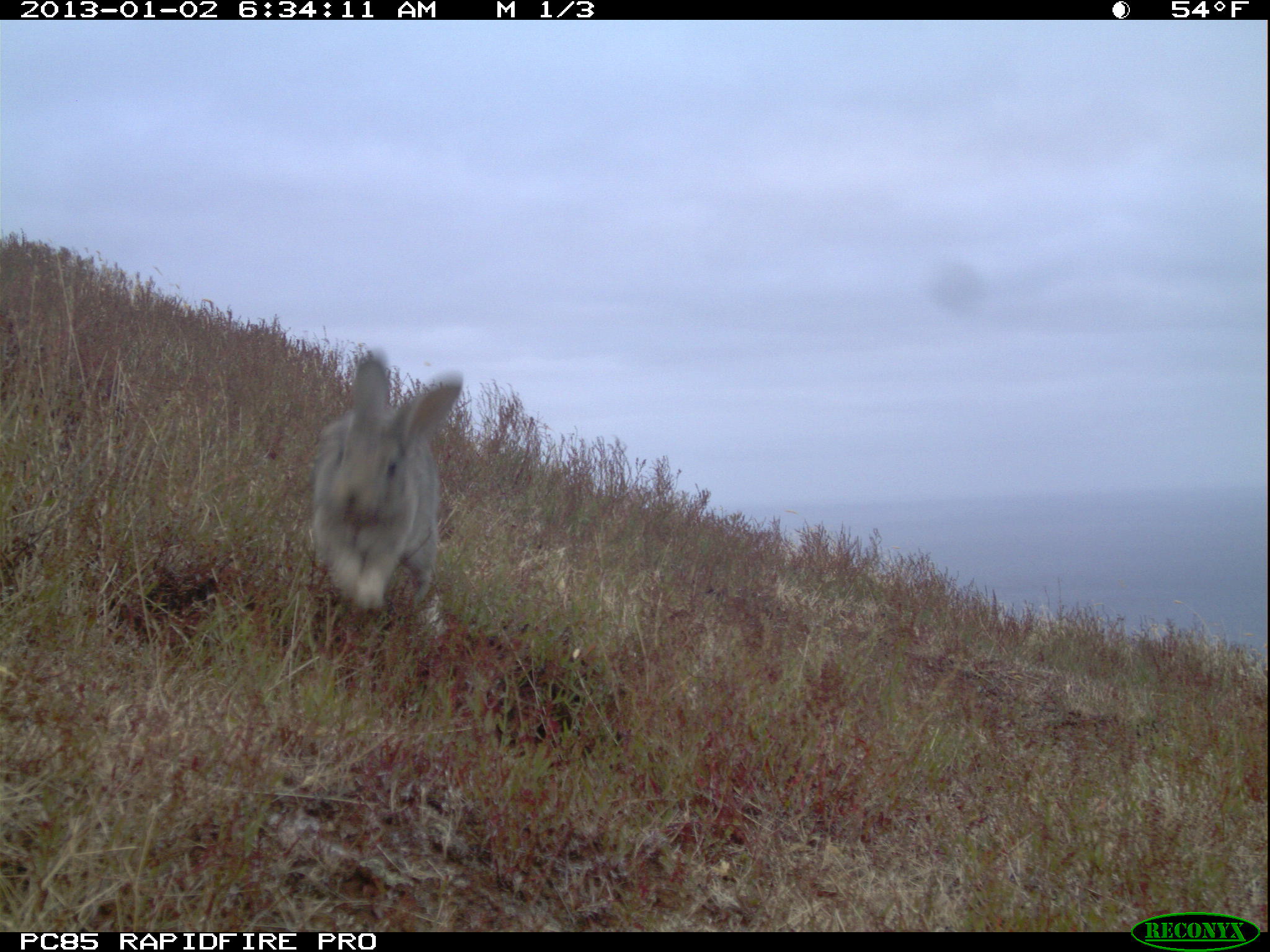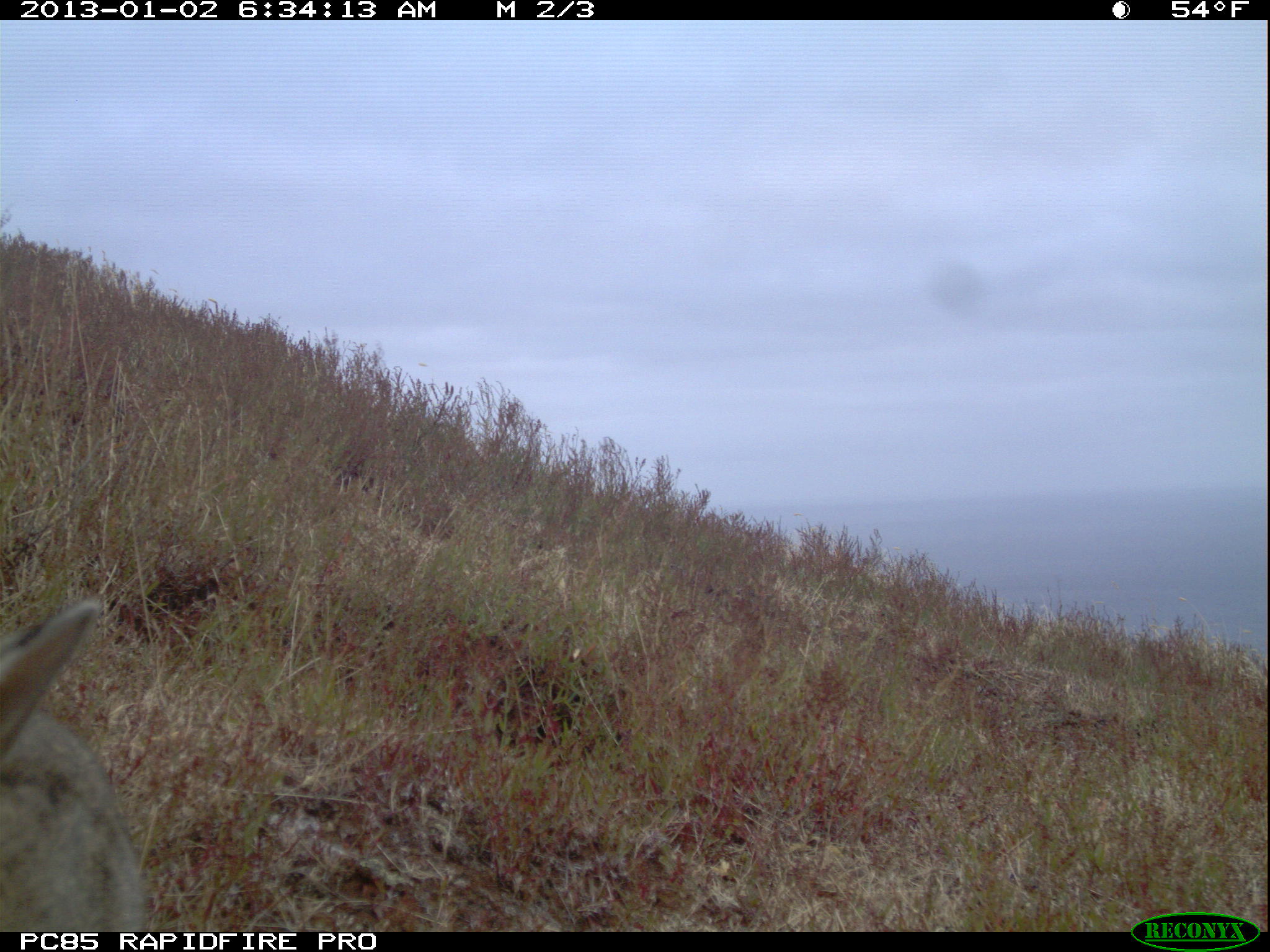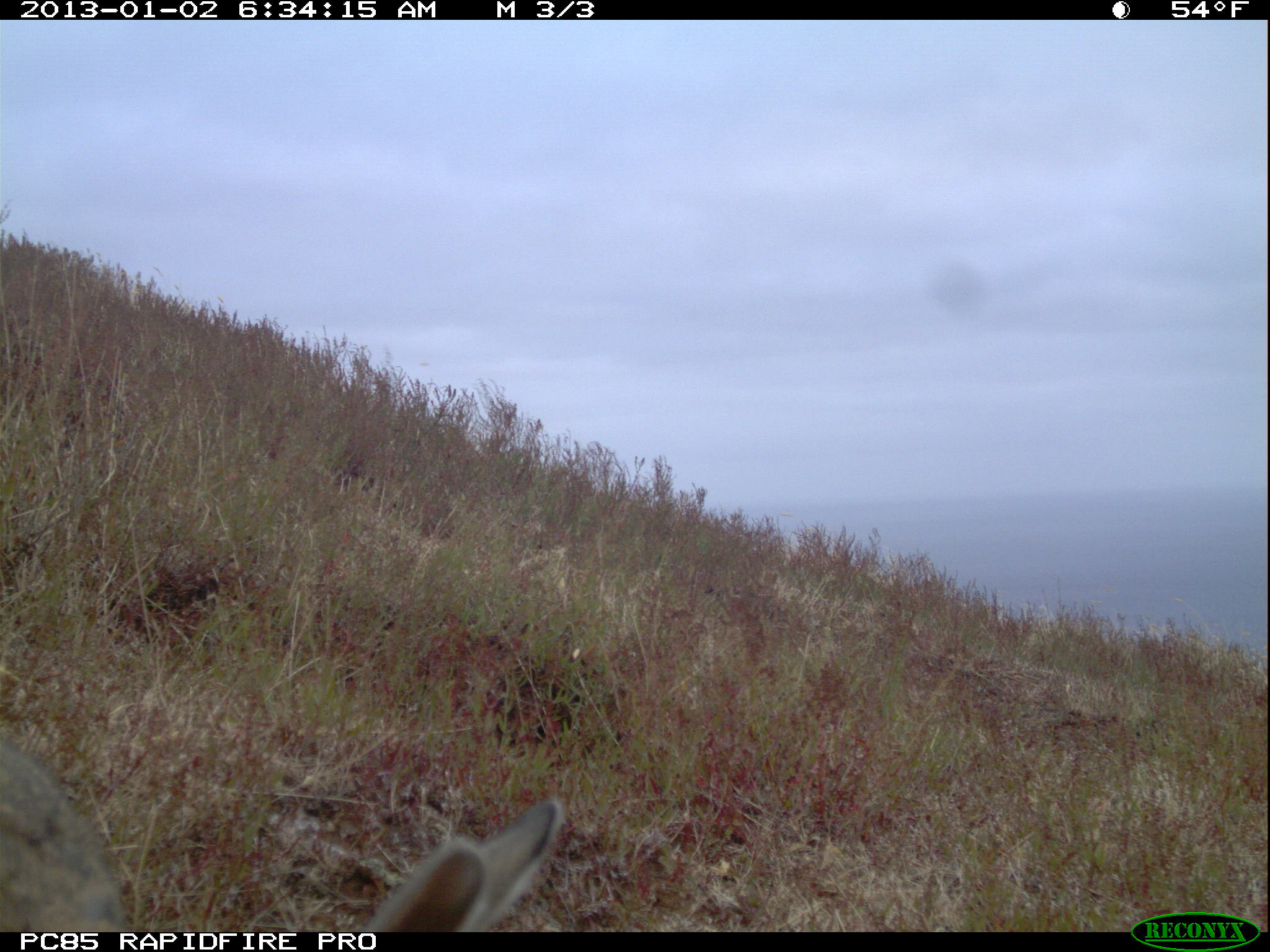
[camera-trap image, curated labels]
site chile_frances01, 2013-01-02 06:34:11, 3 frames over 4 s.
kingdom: Animalia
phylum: Chordata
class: Mammalia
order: Lagomorpha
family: Leporidae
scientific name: Leporidae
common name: rabbits and hares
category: rabbit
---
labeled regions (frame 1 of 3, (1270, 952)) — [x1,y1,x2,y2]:
rabbit: [305,349,465,636]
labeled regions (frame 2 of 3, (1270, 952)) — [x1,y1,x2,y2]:
rabbit: [1,598,147,929]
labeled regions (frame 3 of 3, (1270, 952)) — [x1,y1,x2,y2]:
rabbit: [0,722,584,928]